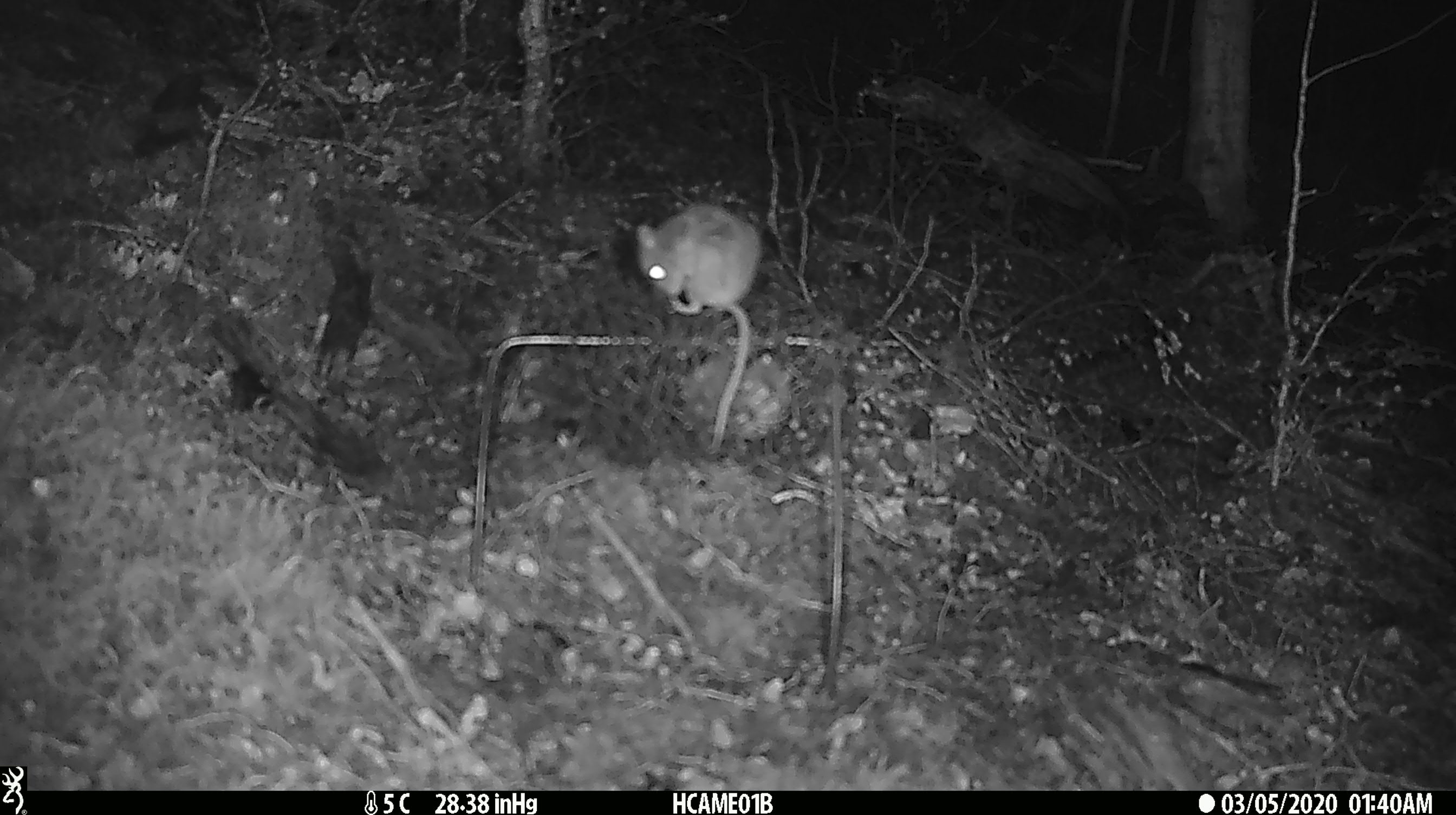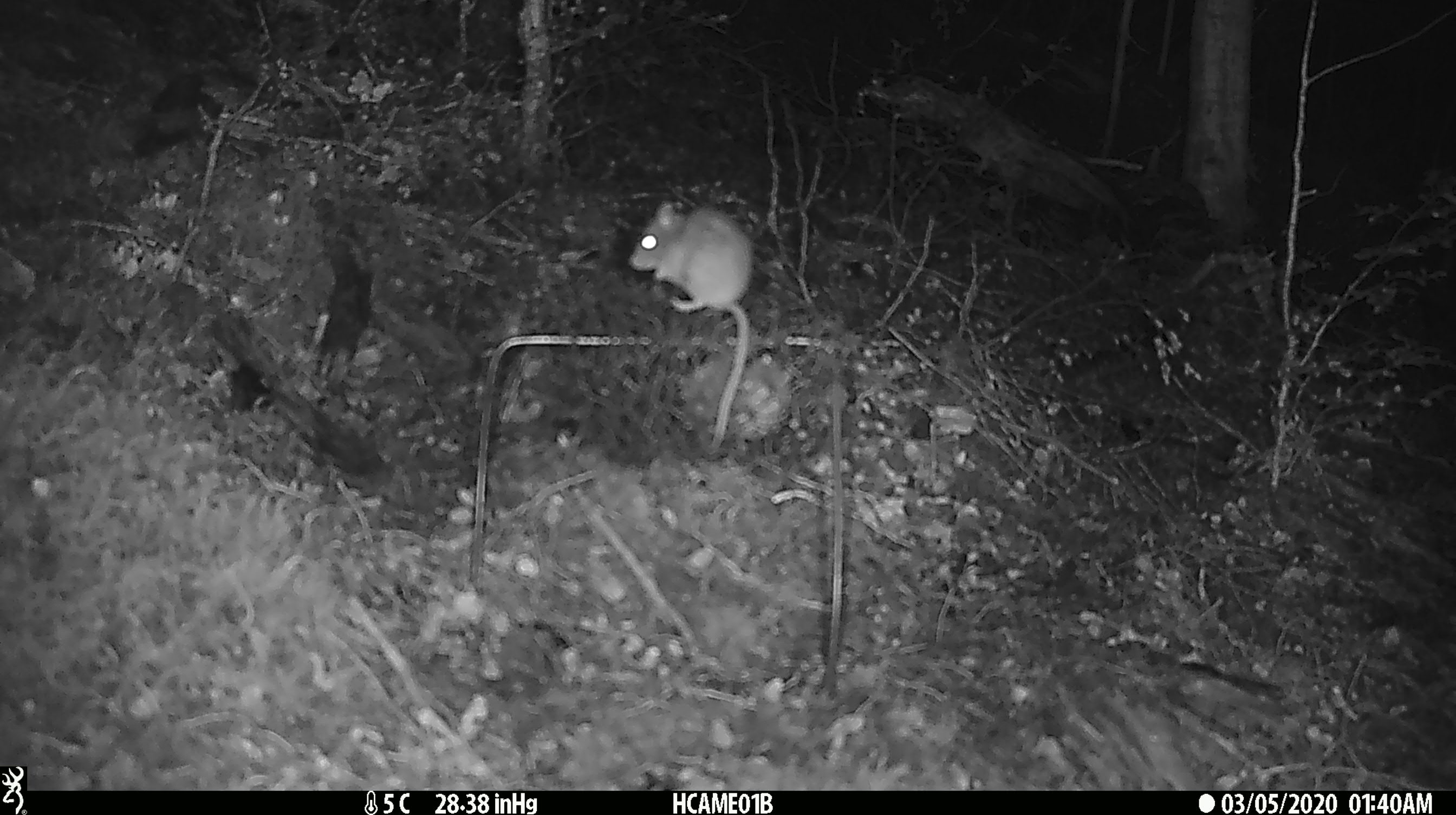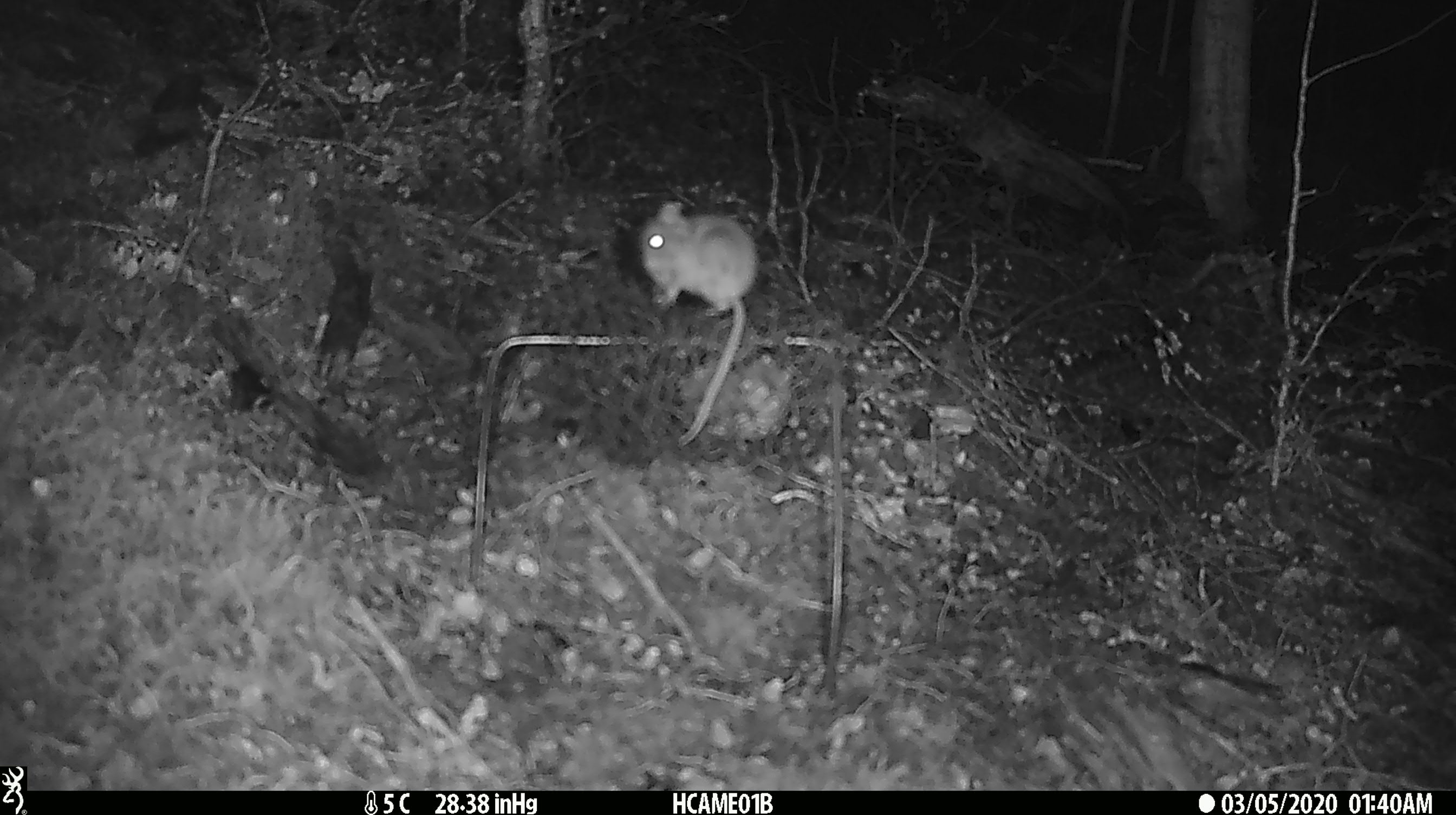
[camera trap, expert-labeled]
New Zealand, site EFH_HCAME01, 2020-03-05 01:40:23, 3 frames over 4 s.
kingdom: Animalia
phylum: Chordata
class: Mammalia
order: Rodentia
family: Muridae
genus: Mus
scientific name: Mus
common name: mouse